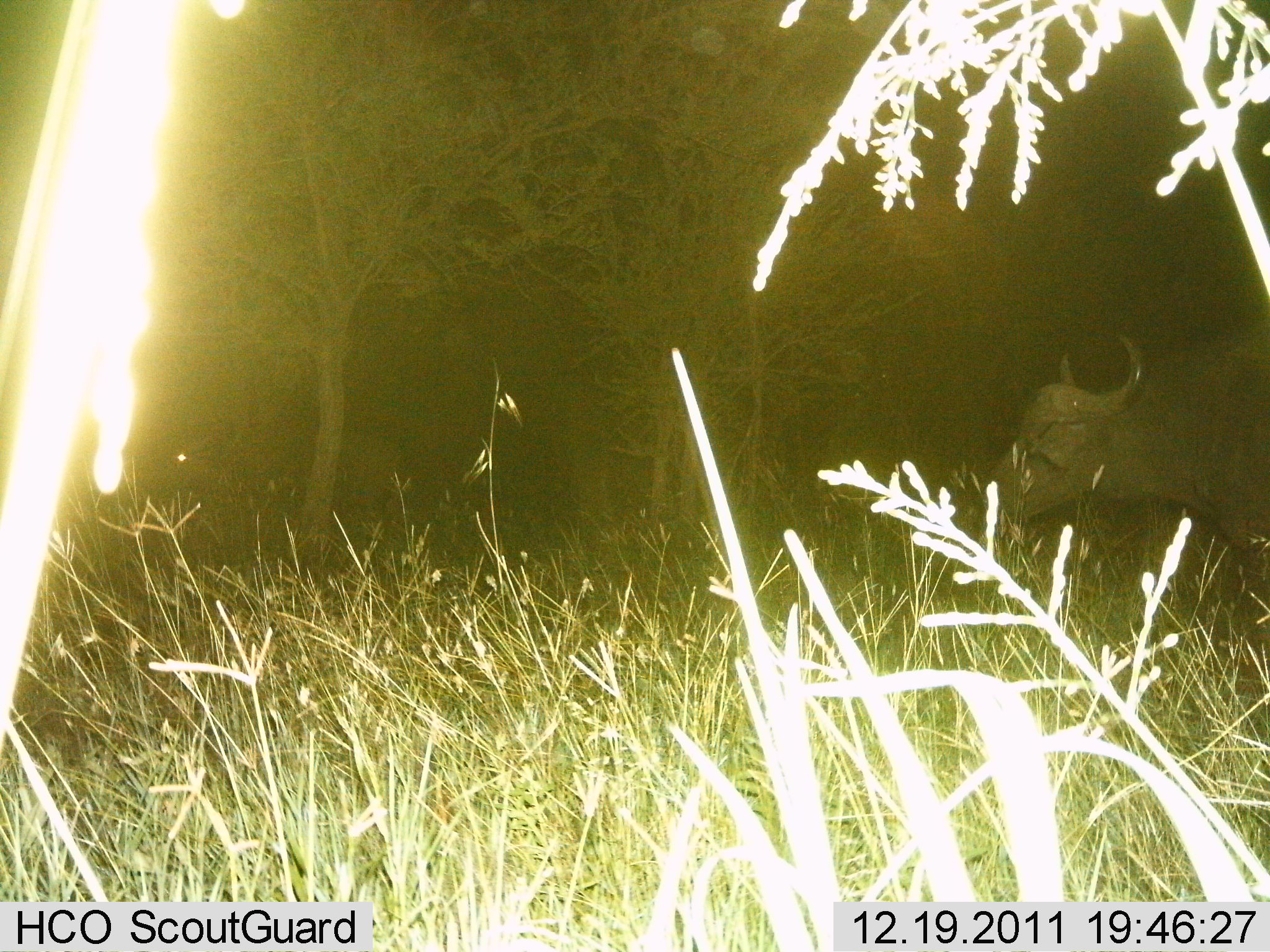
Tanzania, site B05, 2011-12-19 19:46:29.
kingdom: Animalia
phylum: Chordata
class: Mammalia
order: Artiodactyla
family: Bovidae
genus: Syncerus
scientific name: Syncerus caffer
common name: cape buffalo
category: buffalo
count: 1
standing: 71%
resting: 0%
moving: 21%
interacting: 0%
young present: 0%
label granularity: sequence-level